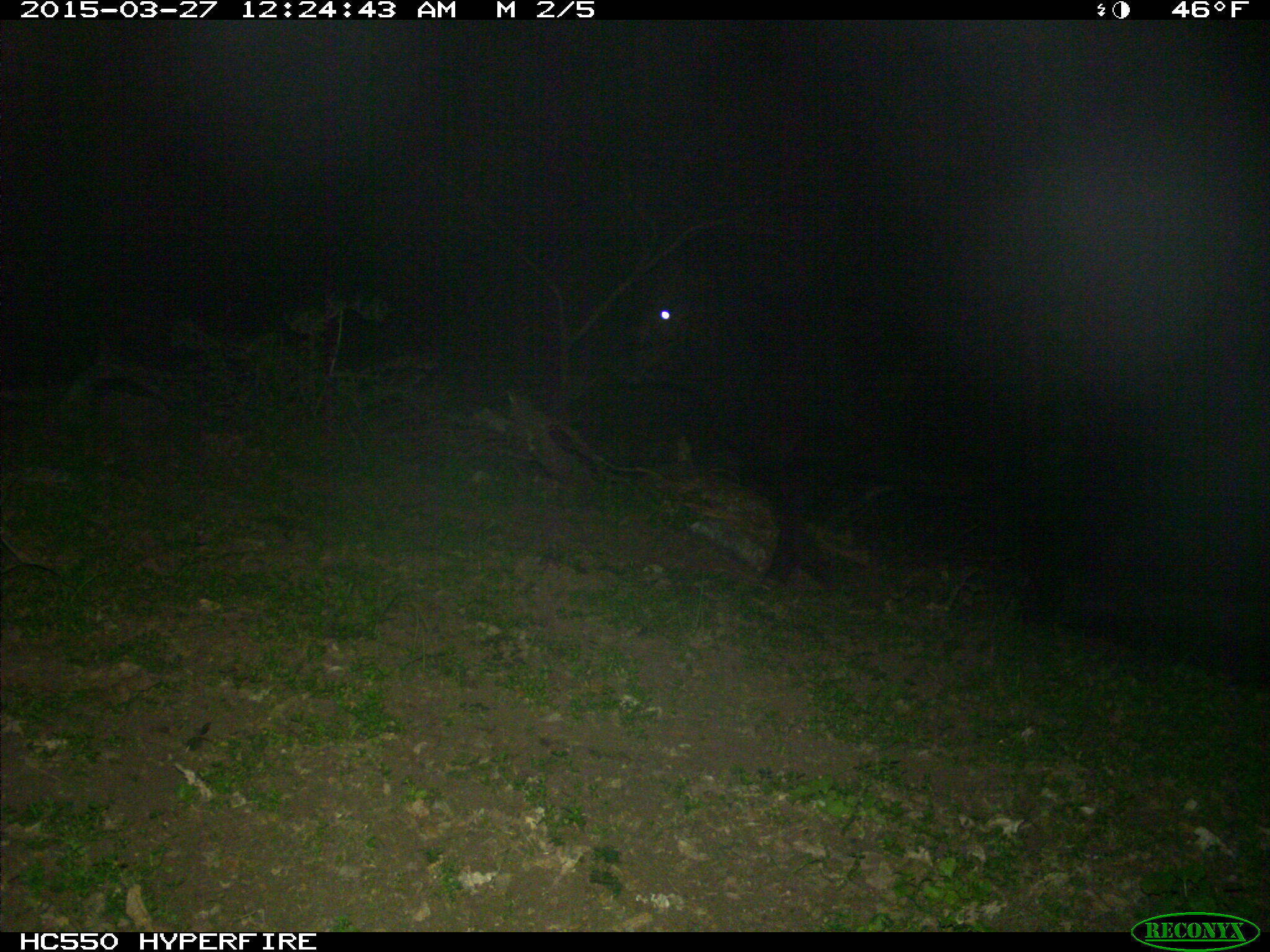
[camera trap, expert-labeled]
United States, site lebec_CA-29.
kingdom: Animalia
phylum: Chordata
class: Mammalia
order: Artiodactyla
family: Bovidae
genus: Bos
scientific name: Bos taurus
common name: domestic cow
Bos taurus (domestic cow).